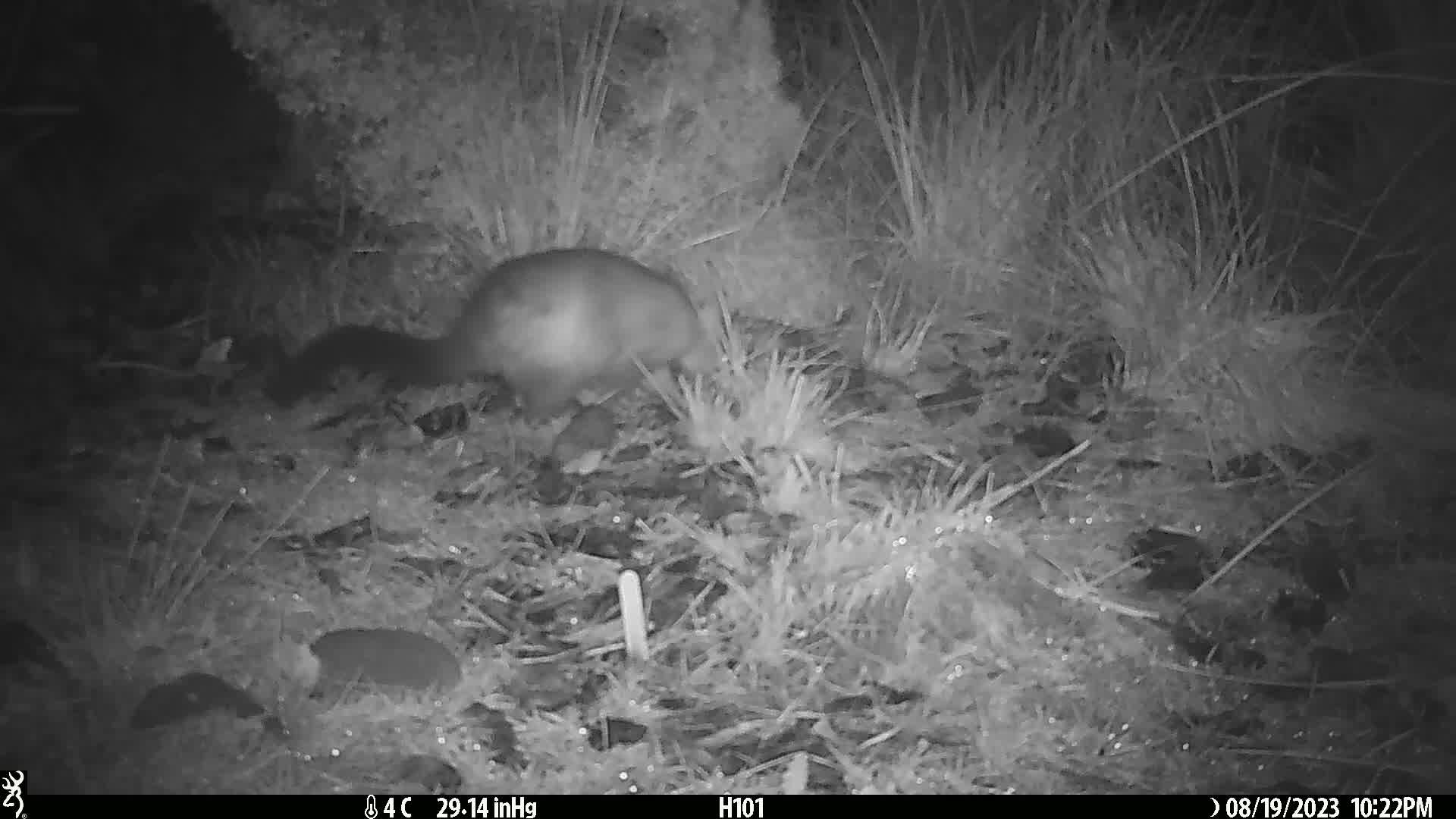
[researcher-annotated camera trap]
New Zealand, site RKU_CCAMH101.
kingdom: Animalia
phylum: Chordata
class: Mammalia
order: Diprotodontia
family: Phalangeridae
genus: Trichosurus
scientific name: Trichosurus vulpecula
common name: common brushtail possum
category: possum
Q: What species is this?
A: Possum (common brushtail possum) (Trichosurus vulpecula).